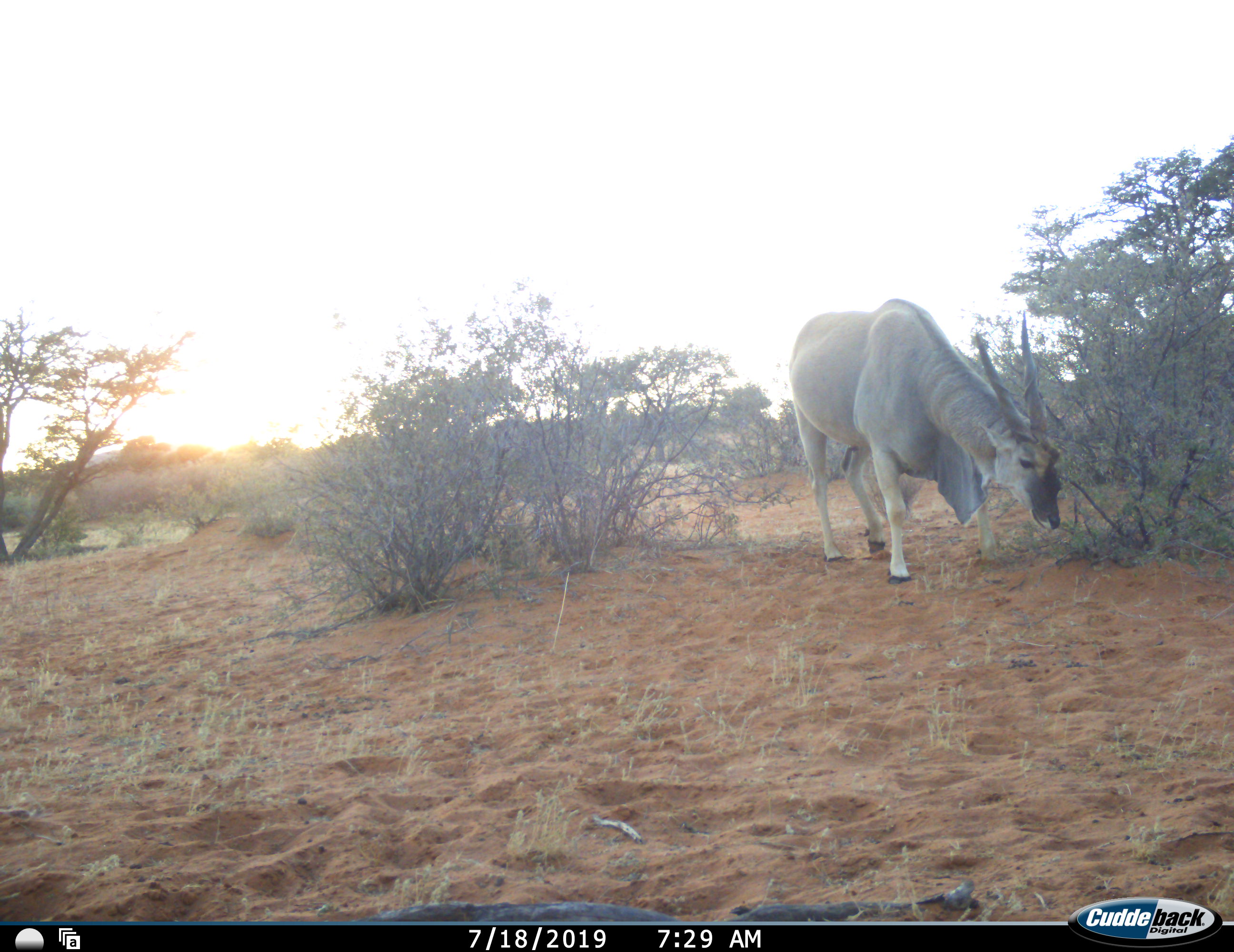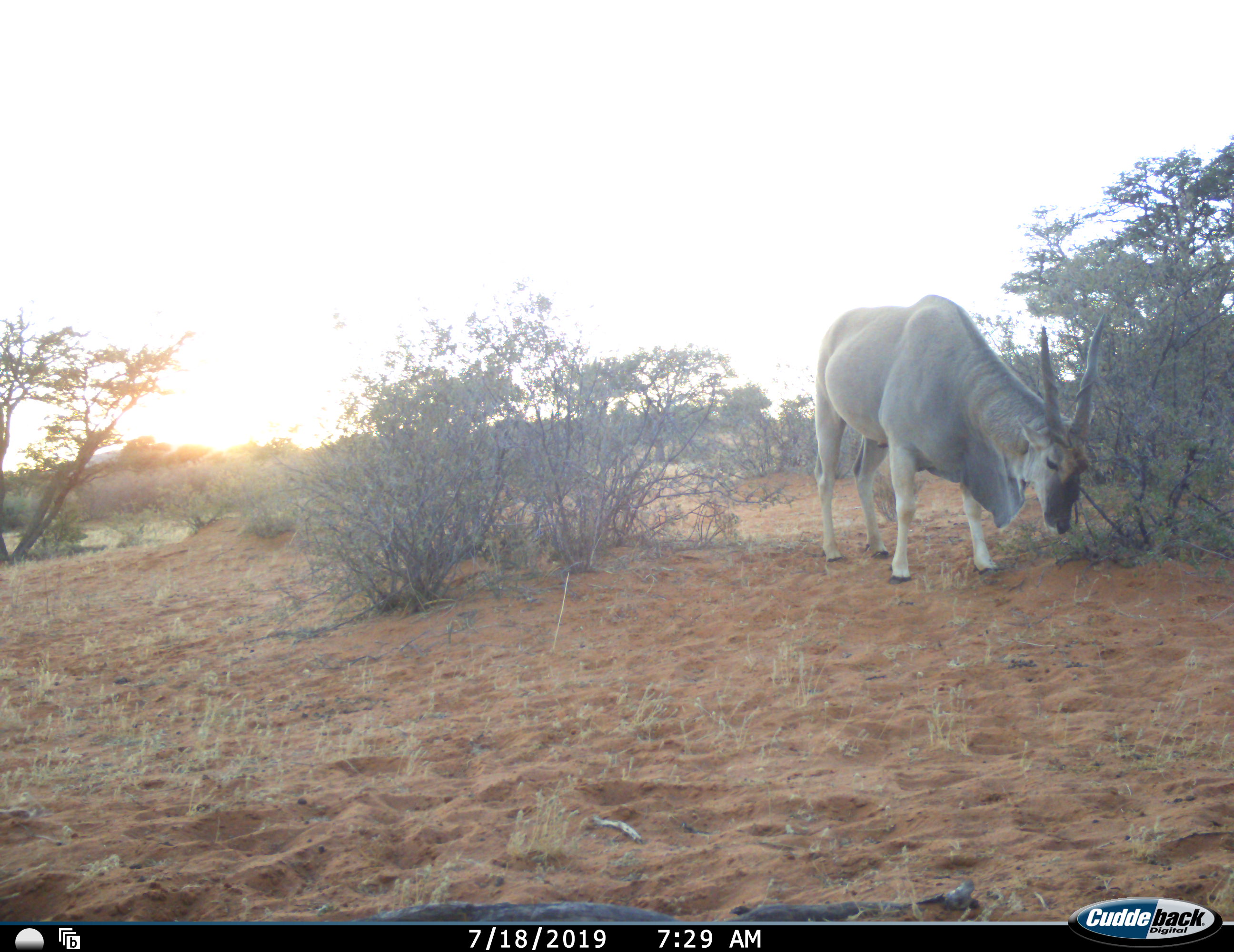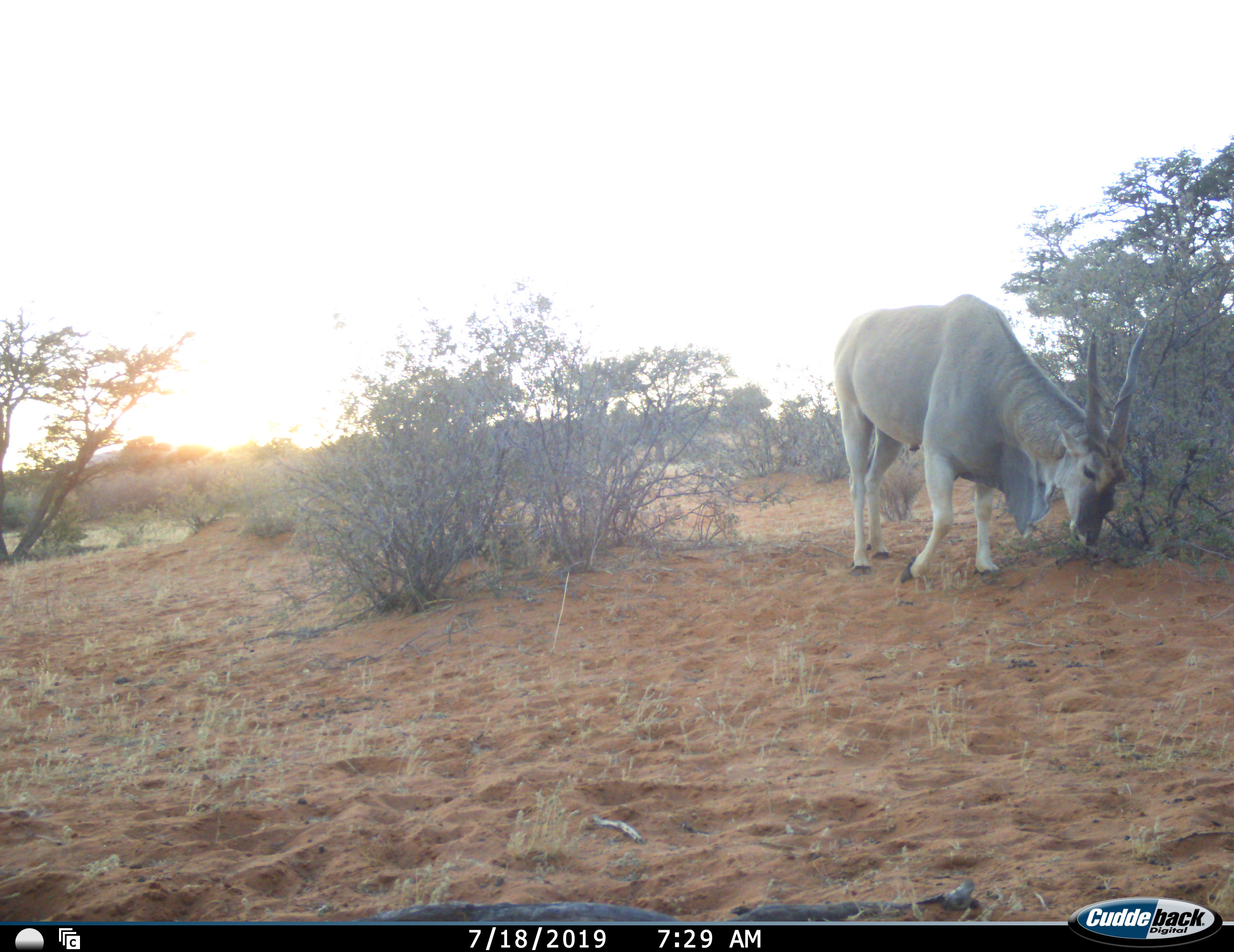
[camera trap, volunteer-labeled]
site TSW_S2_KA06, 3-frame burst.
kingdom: Animalia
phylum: Chordata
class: Mammalia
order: Artiodactyla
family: Bovidae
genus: Tragelaphus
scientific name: Tragelaphus oryx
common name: eland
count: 1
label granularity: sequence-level